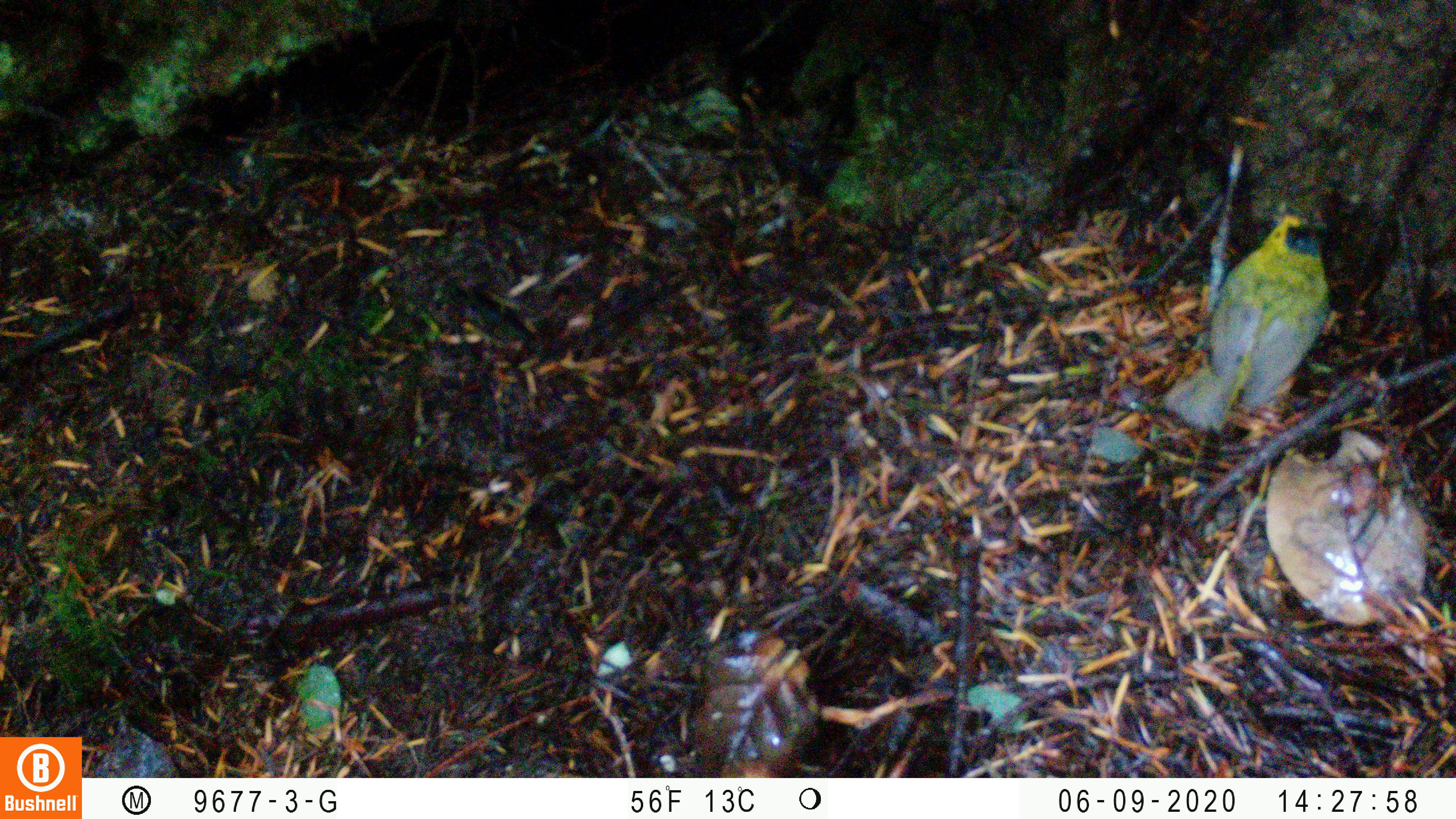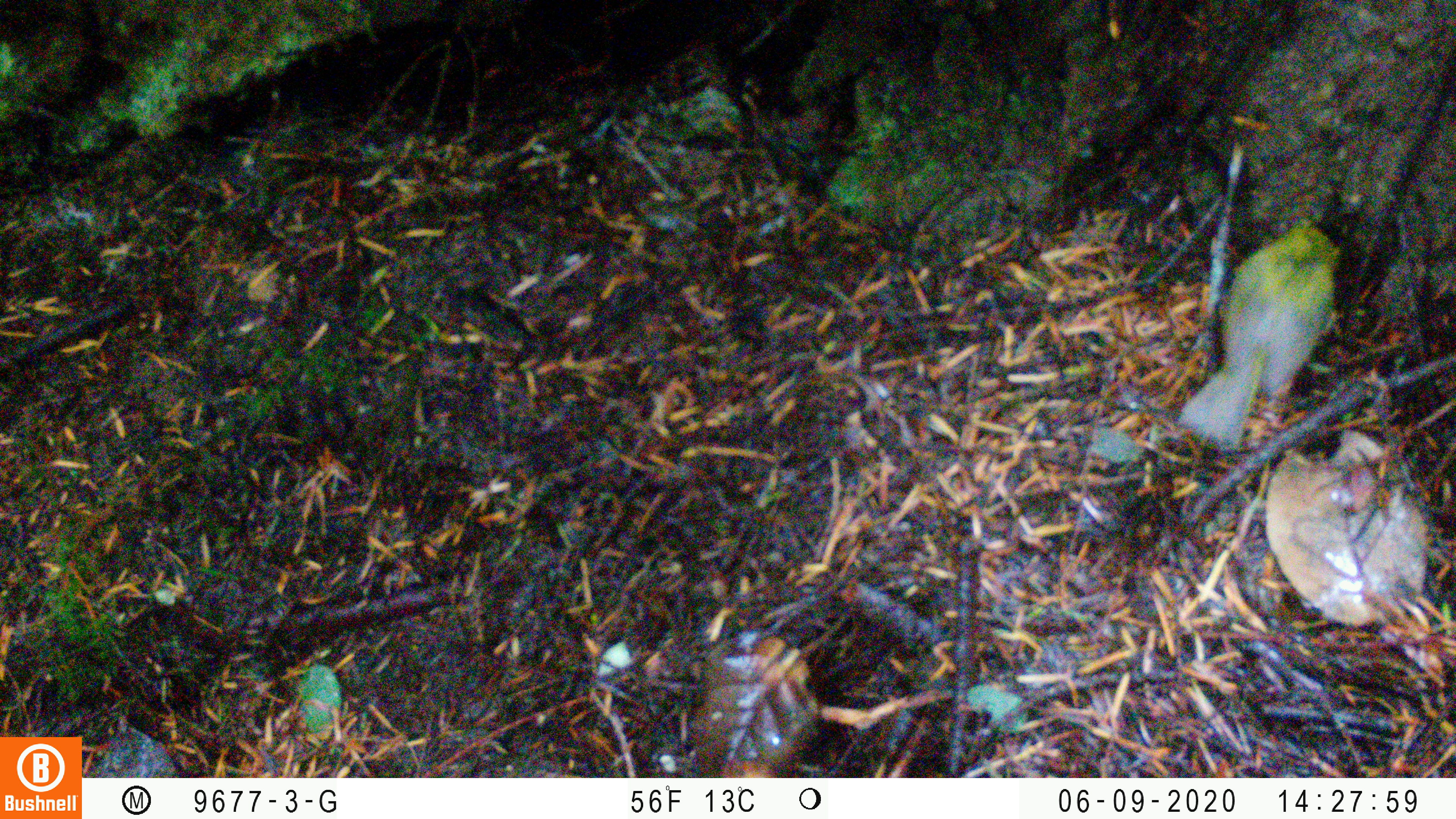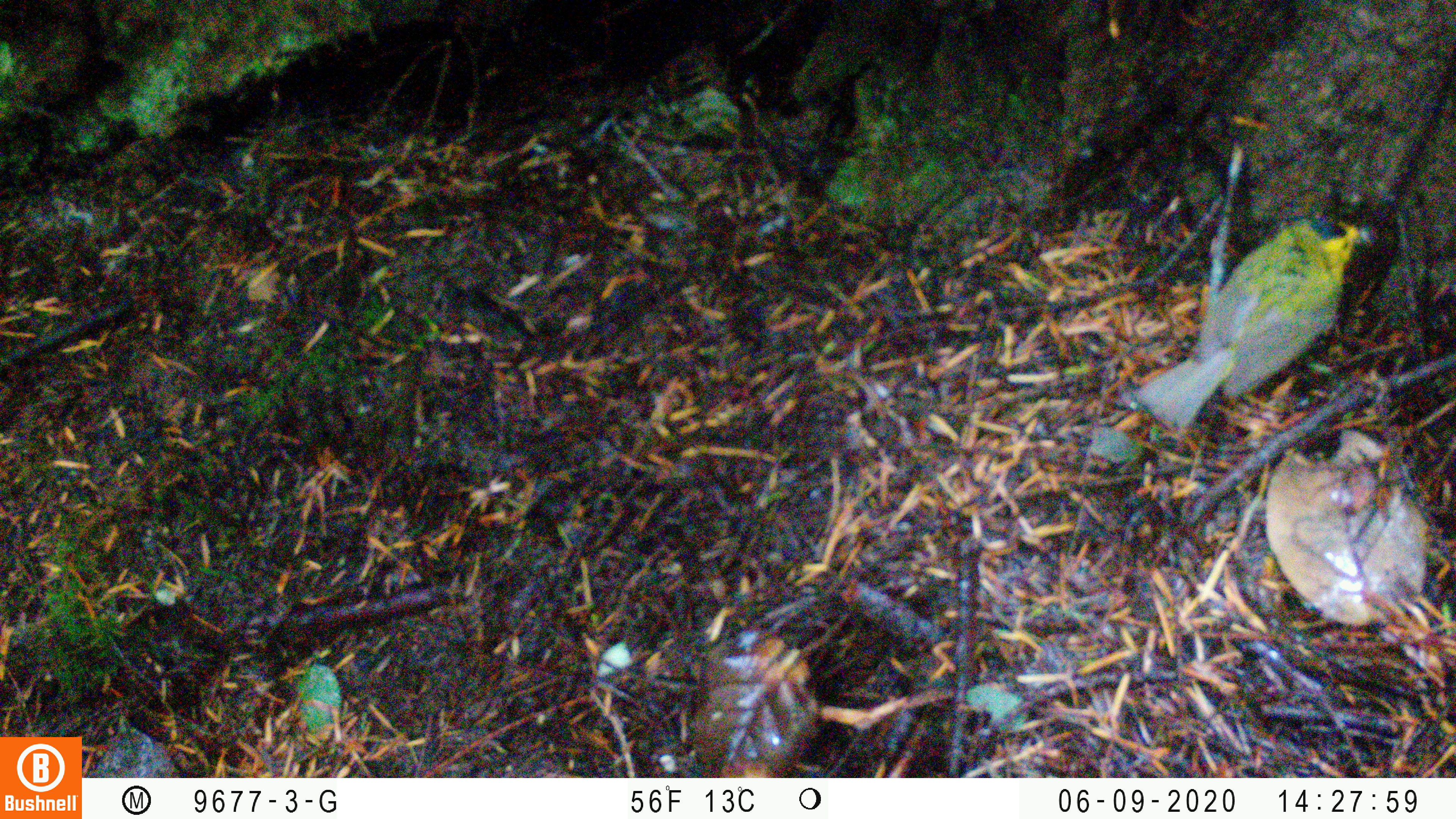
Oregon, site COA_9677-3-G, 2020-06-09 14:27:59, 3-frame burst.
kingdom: Animalia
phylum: Chordata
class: Aves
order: Passeriformes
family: Parulidae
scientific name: Parulidae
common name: new world warblers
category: parulidae family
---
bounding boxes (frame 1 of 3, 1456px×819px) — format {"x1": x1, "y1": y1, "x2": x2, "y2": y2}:
parulidae family: {"x1": 1172, "y1": 198, "x2": 1344, "y2": 449}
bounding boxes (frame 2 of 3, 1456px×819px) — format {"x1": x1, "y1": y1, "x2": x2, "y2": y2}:
parulidae family: {"x1": 1172, "y1": 211, "x2": 1354, "y2": 452}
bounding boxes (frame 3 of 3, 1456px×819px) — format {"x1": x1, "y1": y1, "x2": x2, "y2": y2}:
parulidae family: {"x1": 1127, "y1": 205, "x2": 1381, "y2": 442}